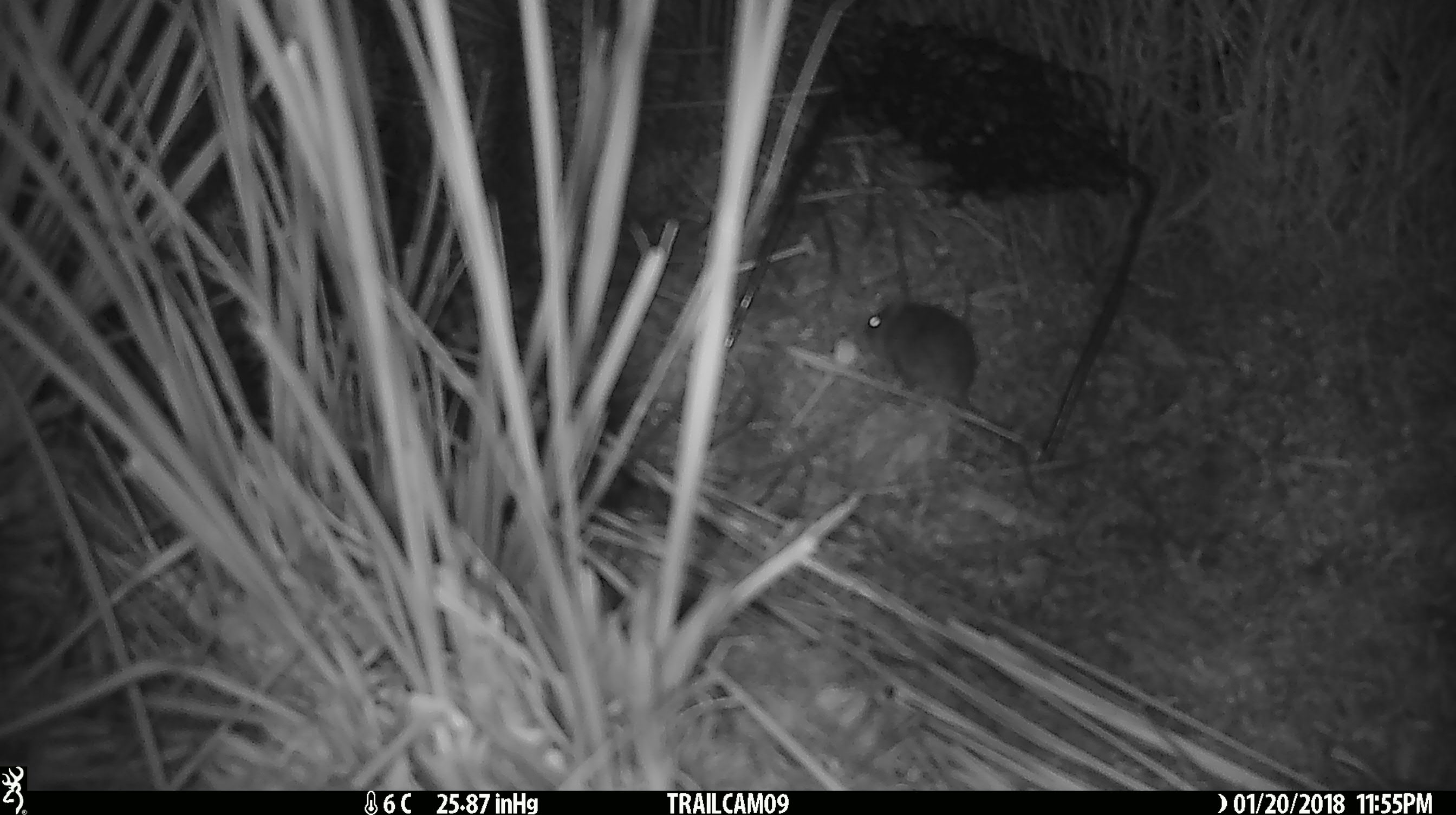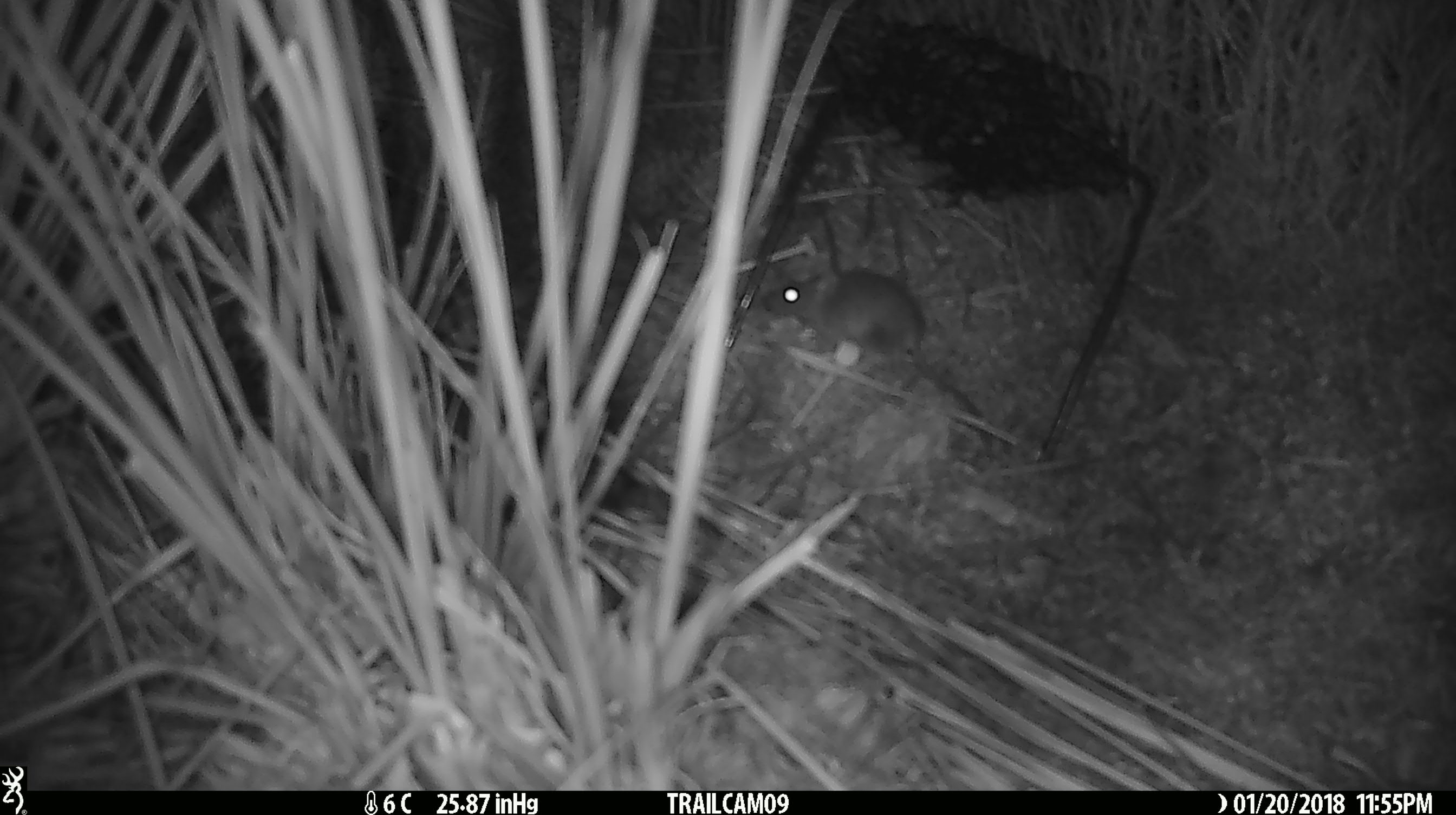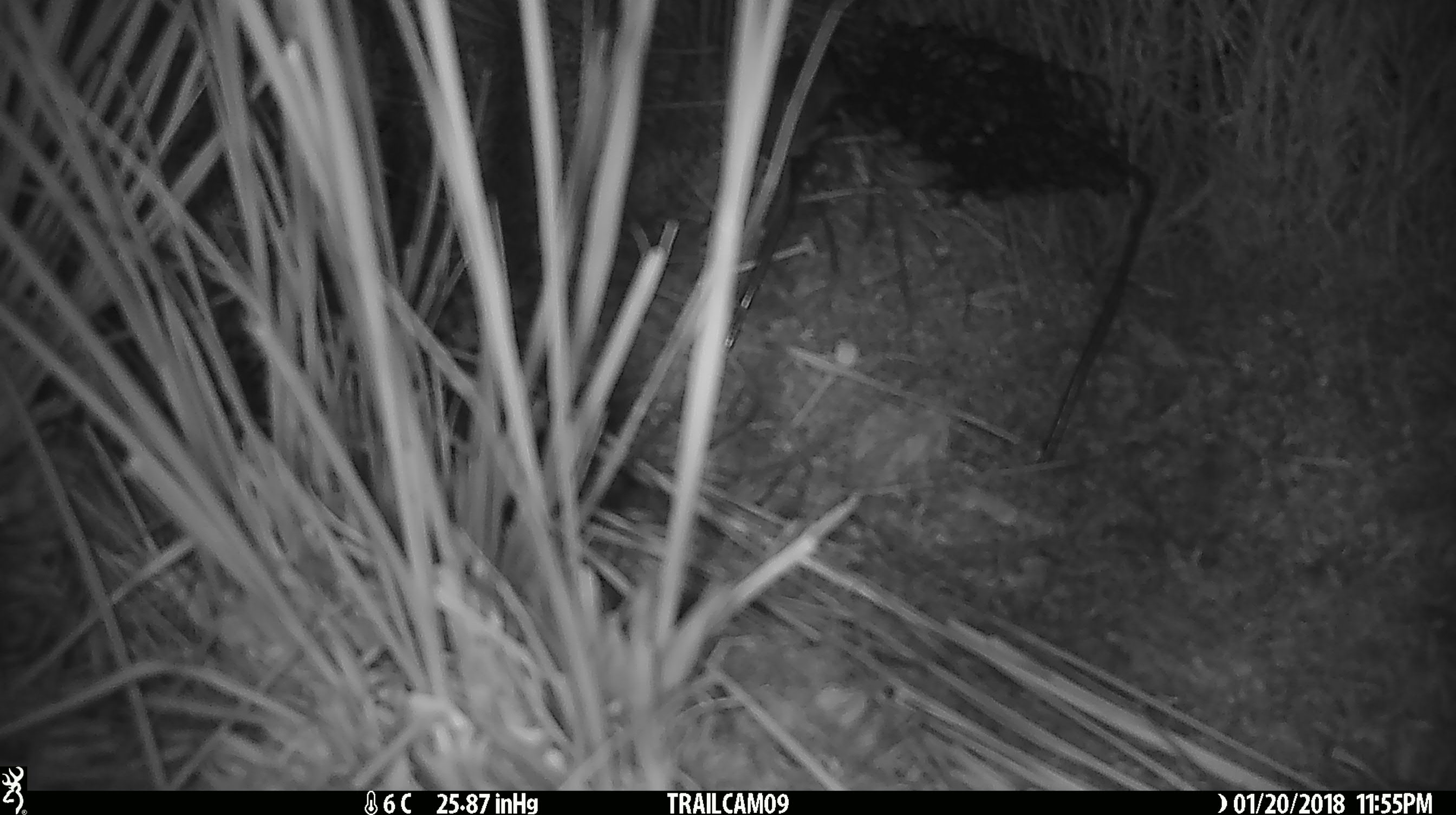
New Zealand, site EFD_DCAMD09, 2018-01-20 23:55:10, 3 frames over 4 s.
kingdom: Animalia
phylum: Chordata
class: Mammalia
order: Rodentia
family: Muridae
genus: Mus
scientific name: Mus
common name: mouse